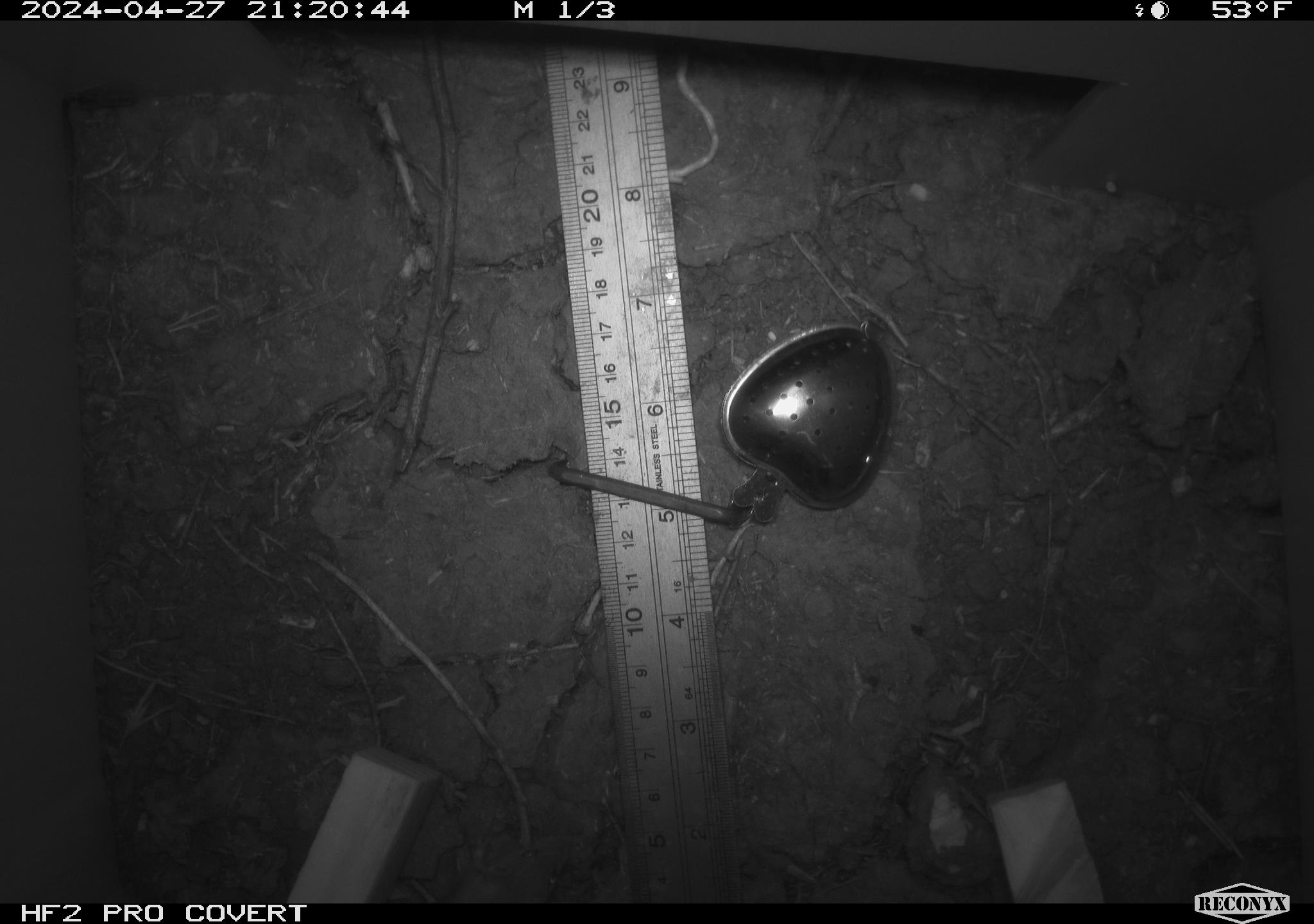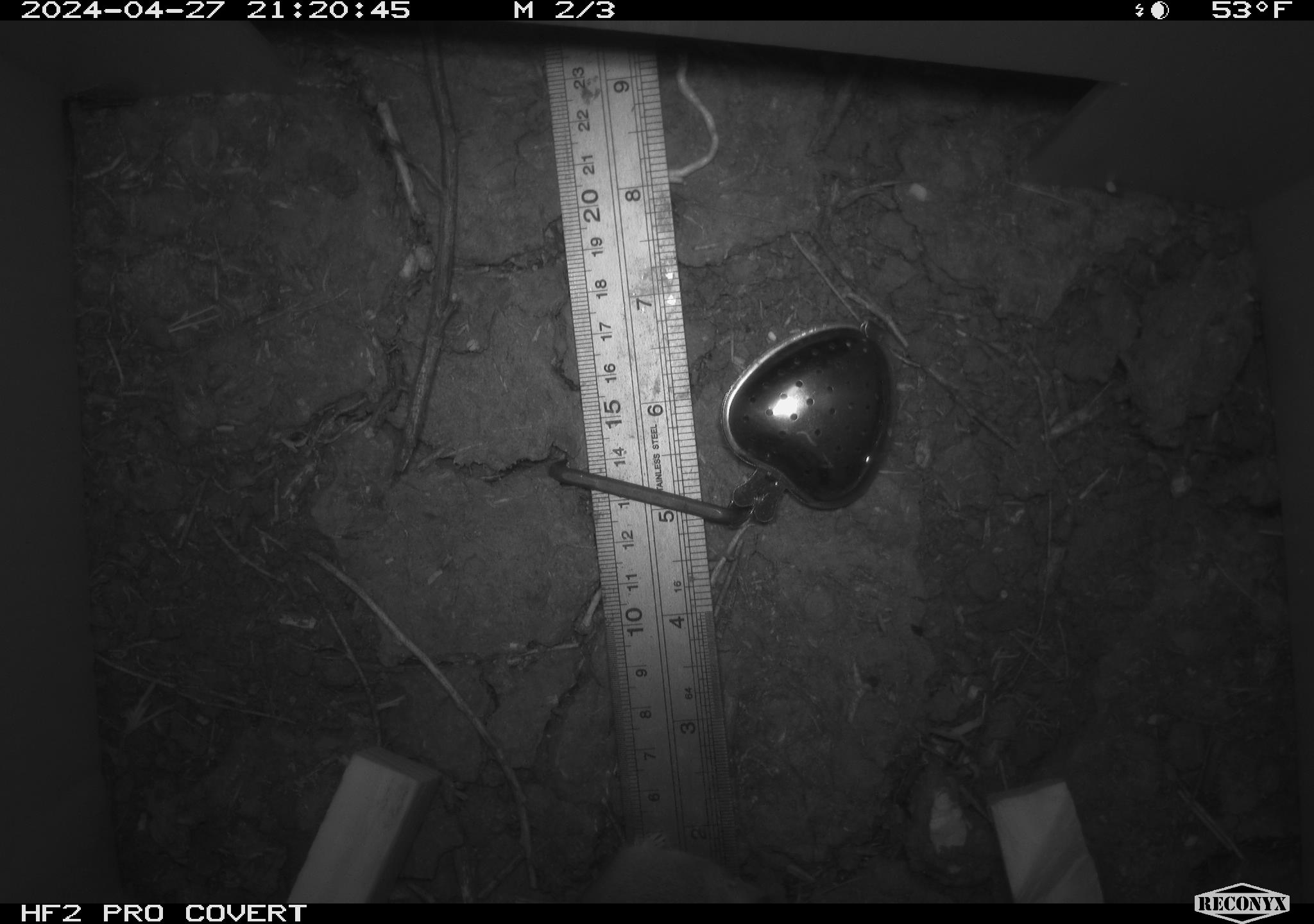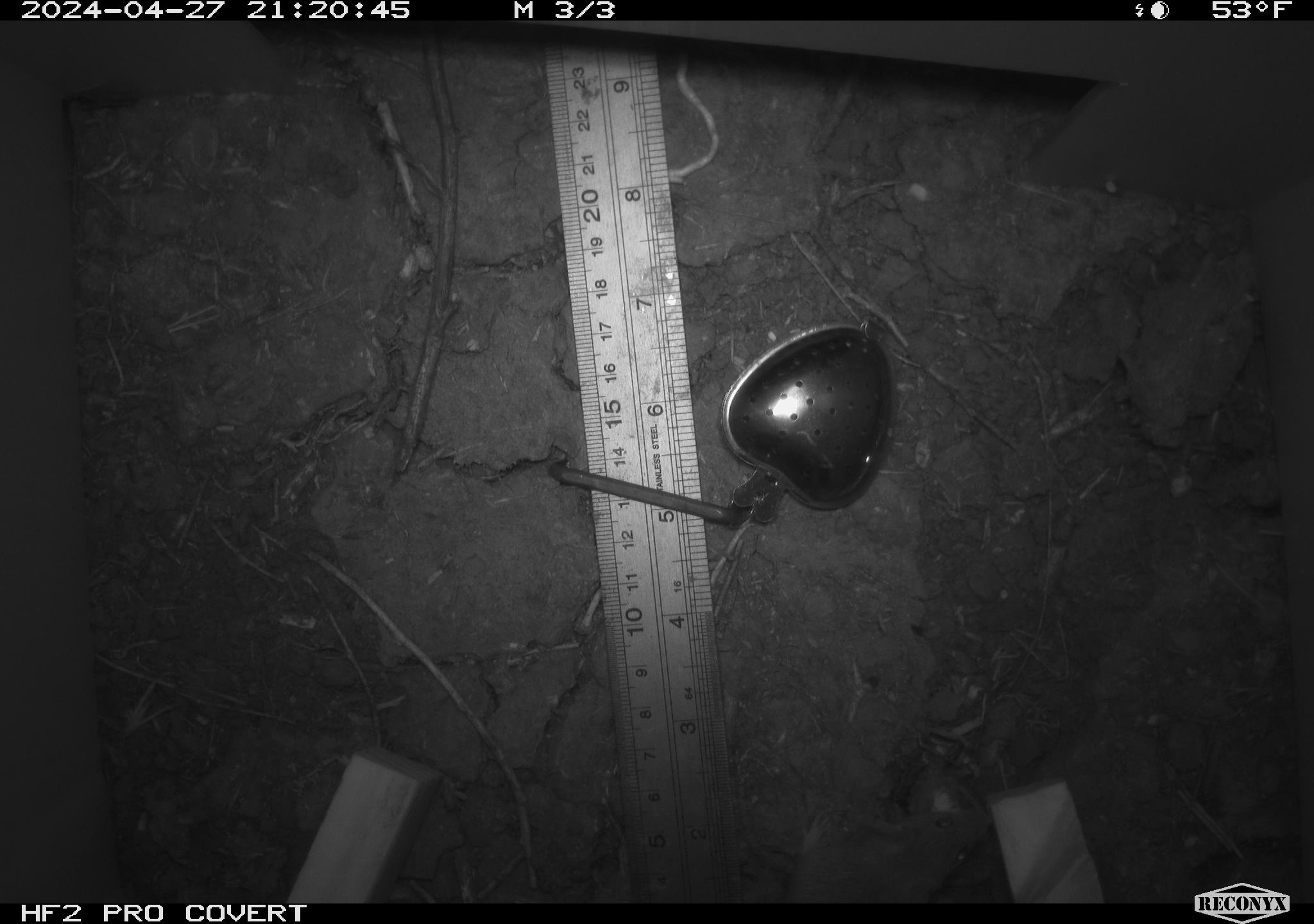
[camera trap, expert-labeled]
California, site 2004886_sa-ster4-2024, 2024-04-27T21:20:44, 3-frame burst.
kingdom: Animalia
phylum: Chordata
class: Mammalia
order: Rodentia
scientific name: Rodentia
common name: mouse species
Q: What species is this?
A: Mouse species (Rodentia).